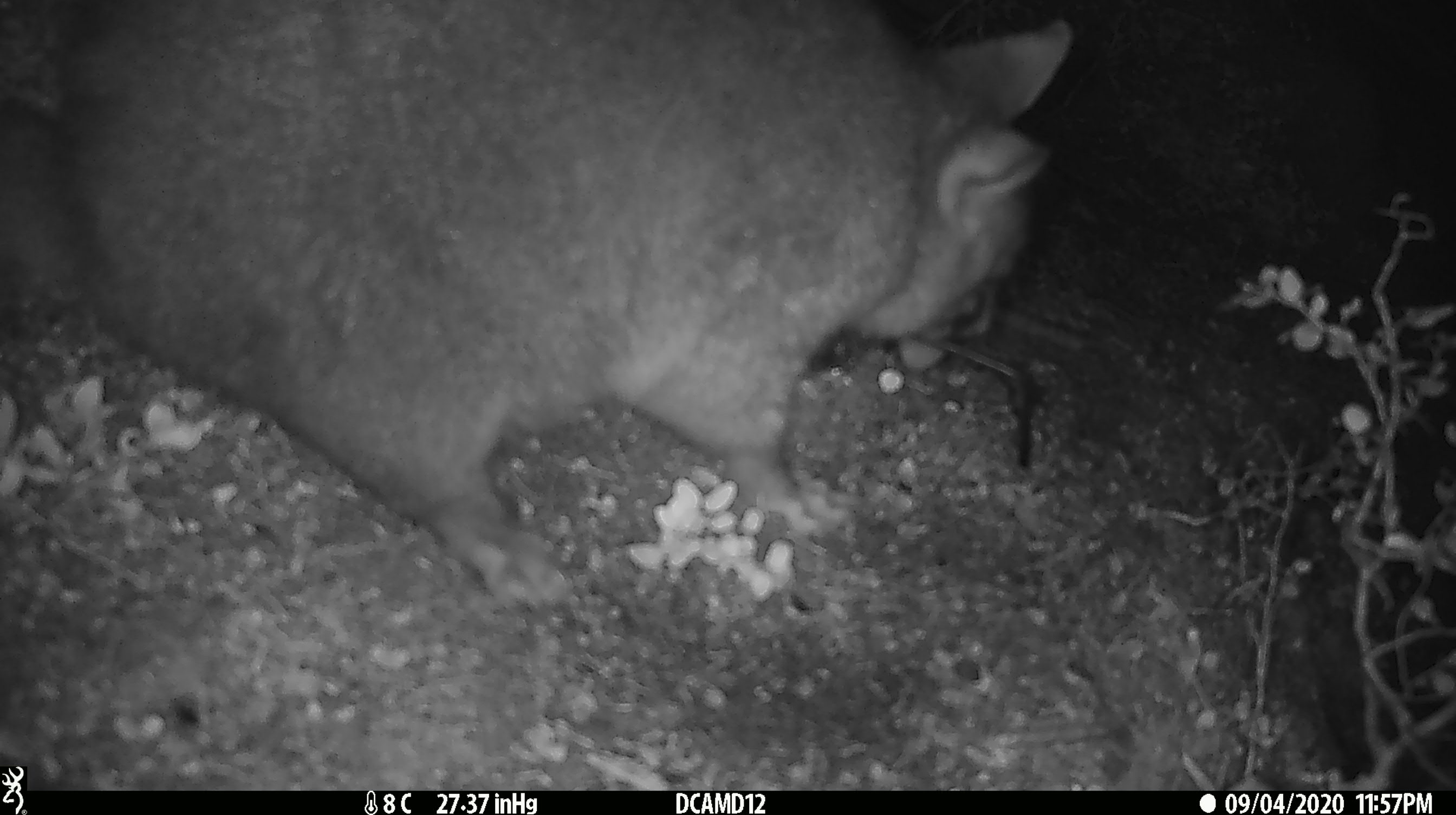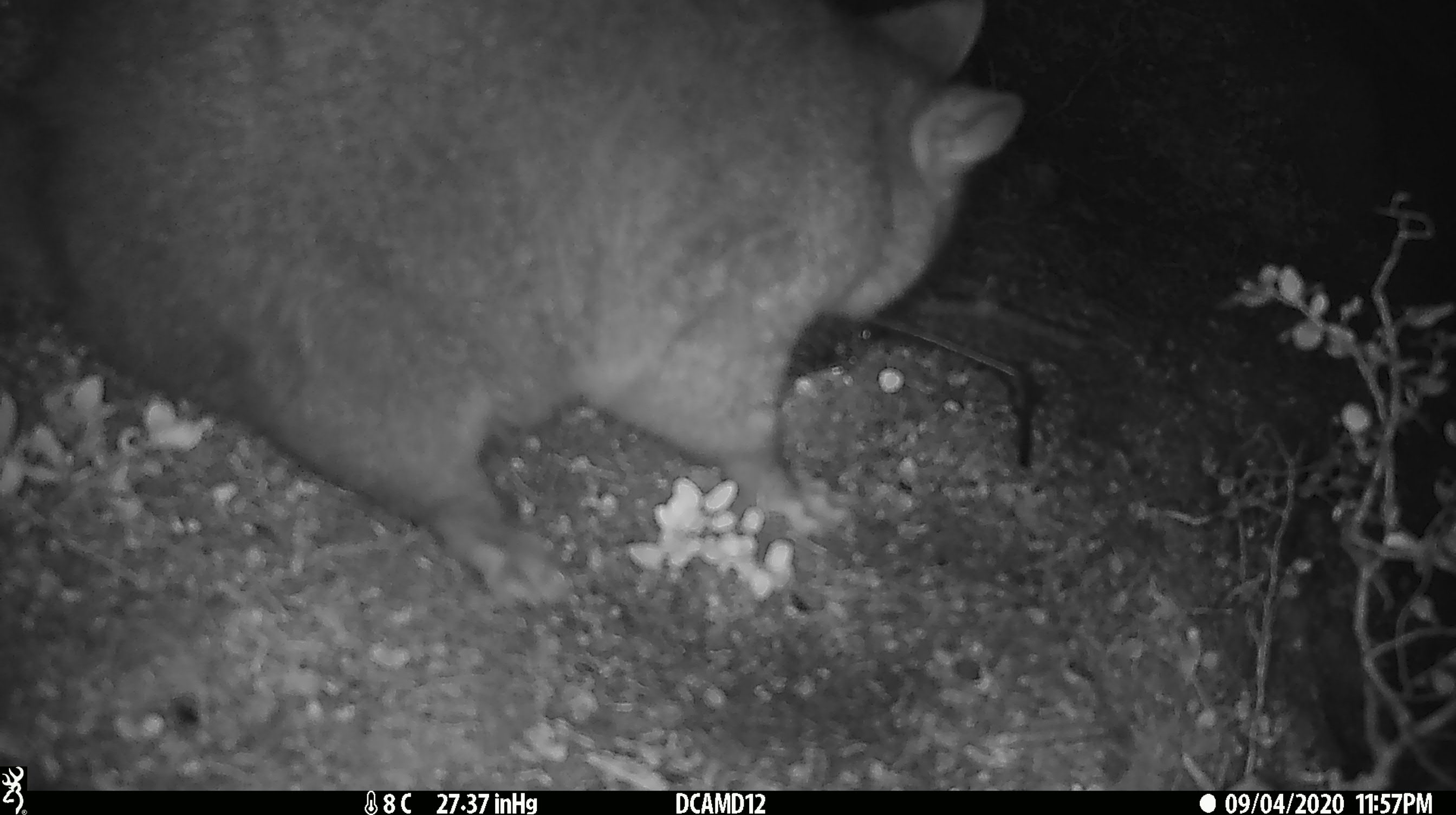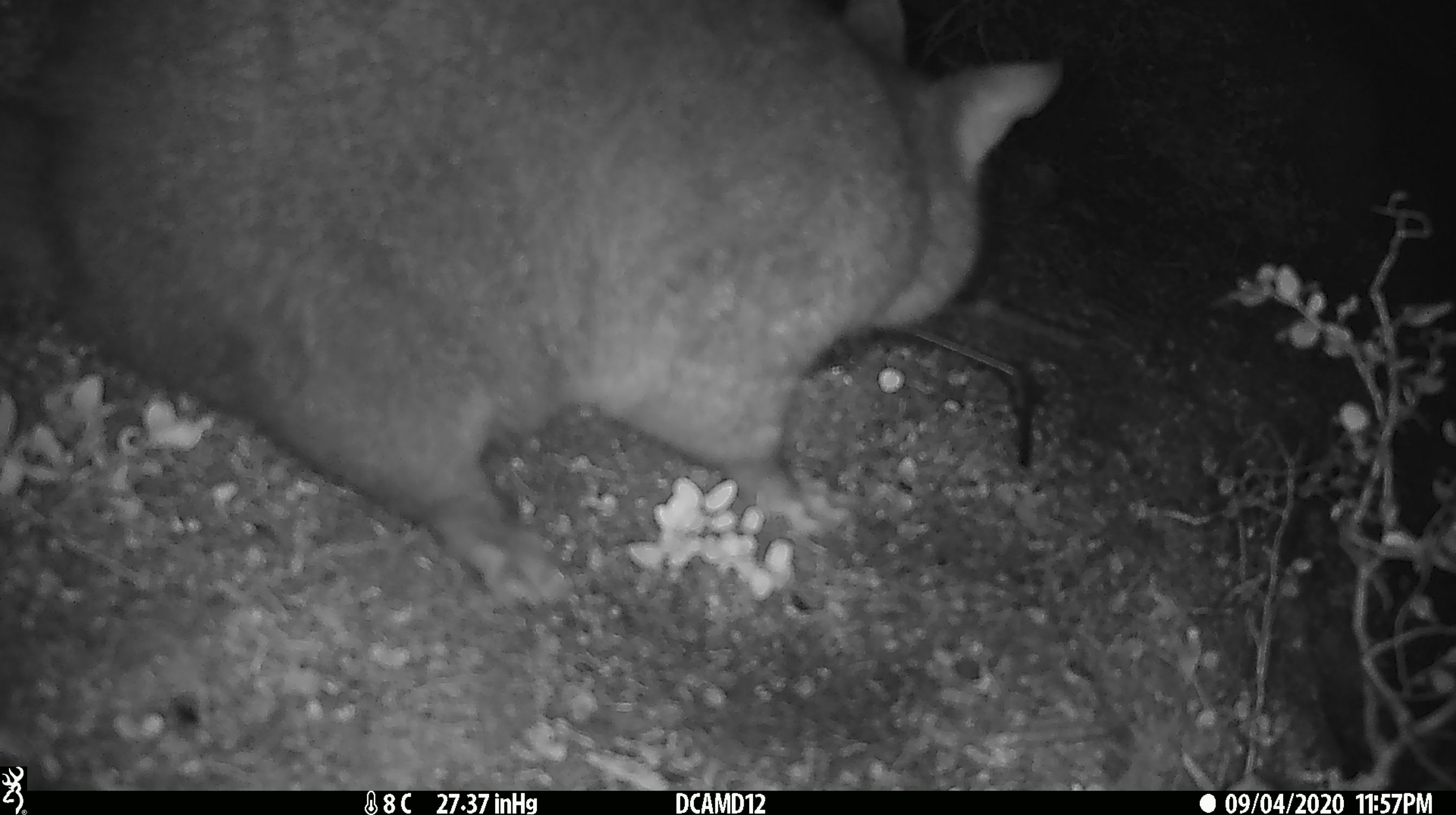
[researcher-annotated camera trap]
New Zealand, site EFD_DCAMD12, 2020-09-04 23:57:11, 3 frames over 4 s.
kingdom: Animalia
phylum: Chordata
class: Mammalia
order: Diprotodontia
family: Phalangeridae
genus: Trichosurus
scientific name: Trichosurus vulpecula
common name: common brushtail possum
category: possum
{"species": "possum (common brushtail possum) (Trichosurus vulpecula)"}